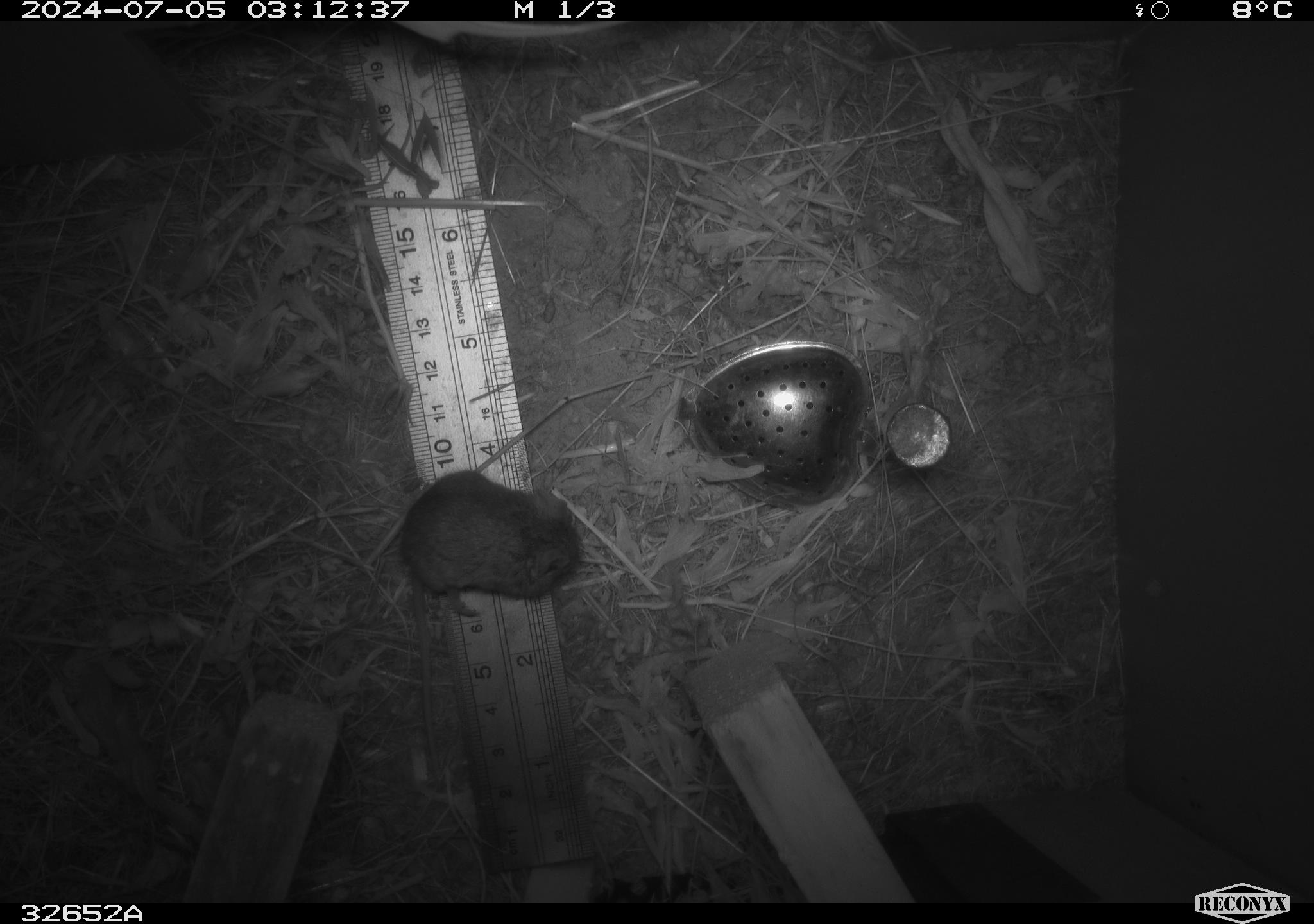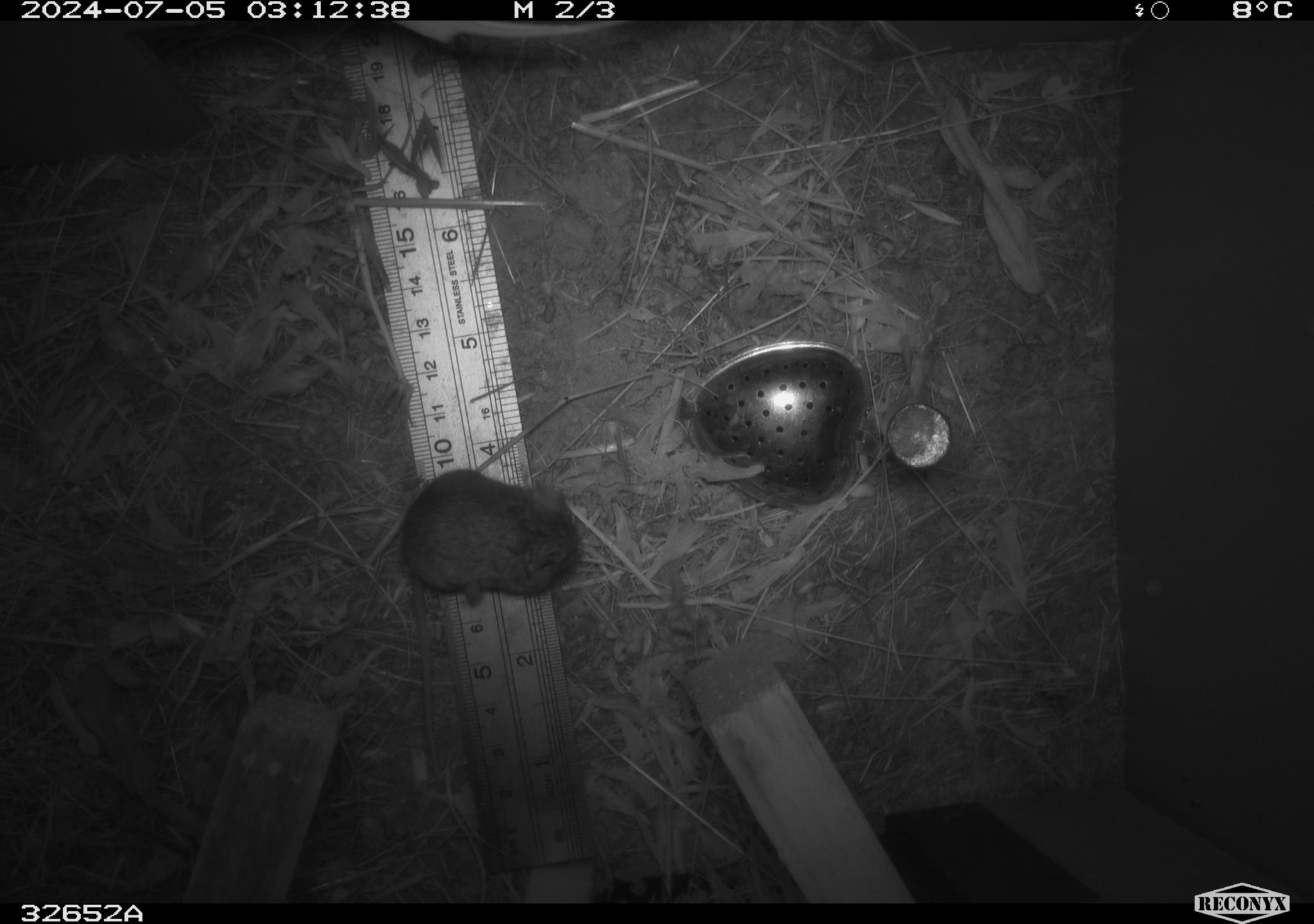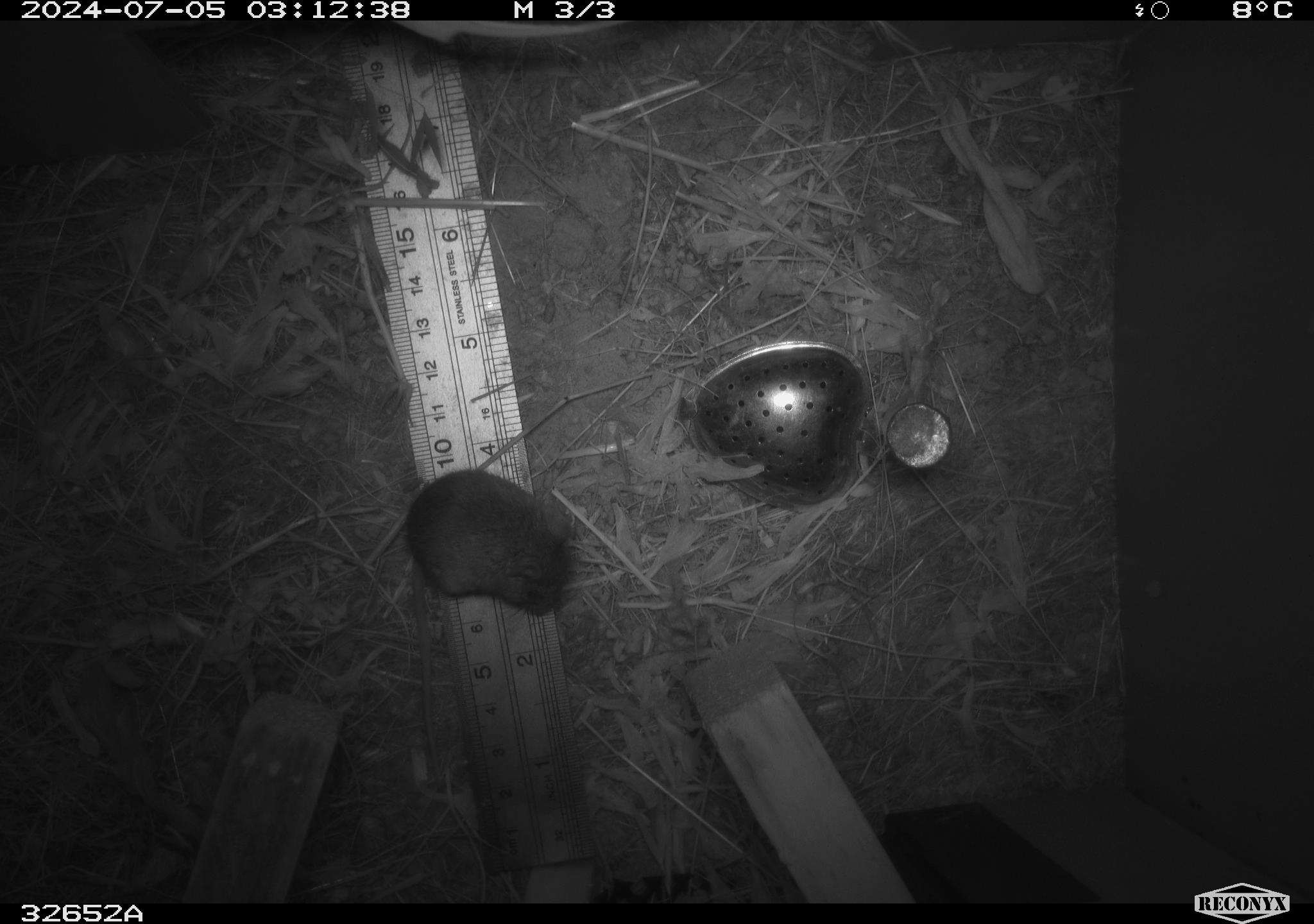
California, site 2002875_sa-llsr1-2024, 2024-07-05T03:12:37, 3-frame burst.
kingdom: Animalia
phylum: Chordata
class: Mammalia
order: Rodentia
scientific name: Rodentia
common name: mouse species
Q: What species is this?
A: Mouse species (Rodentia).